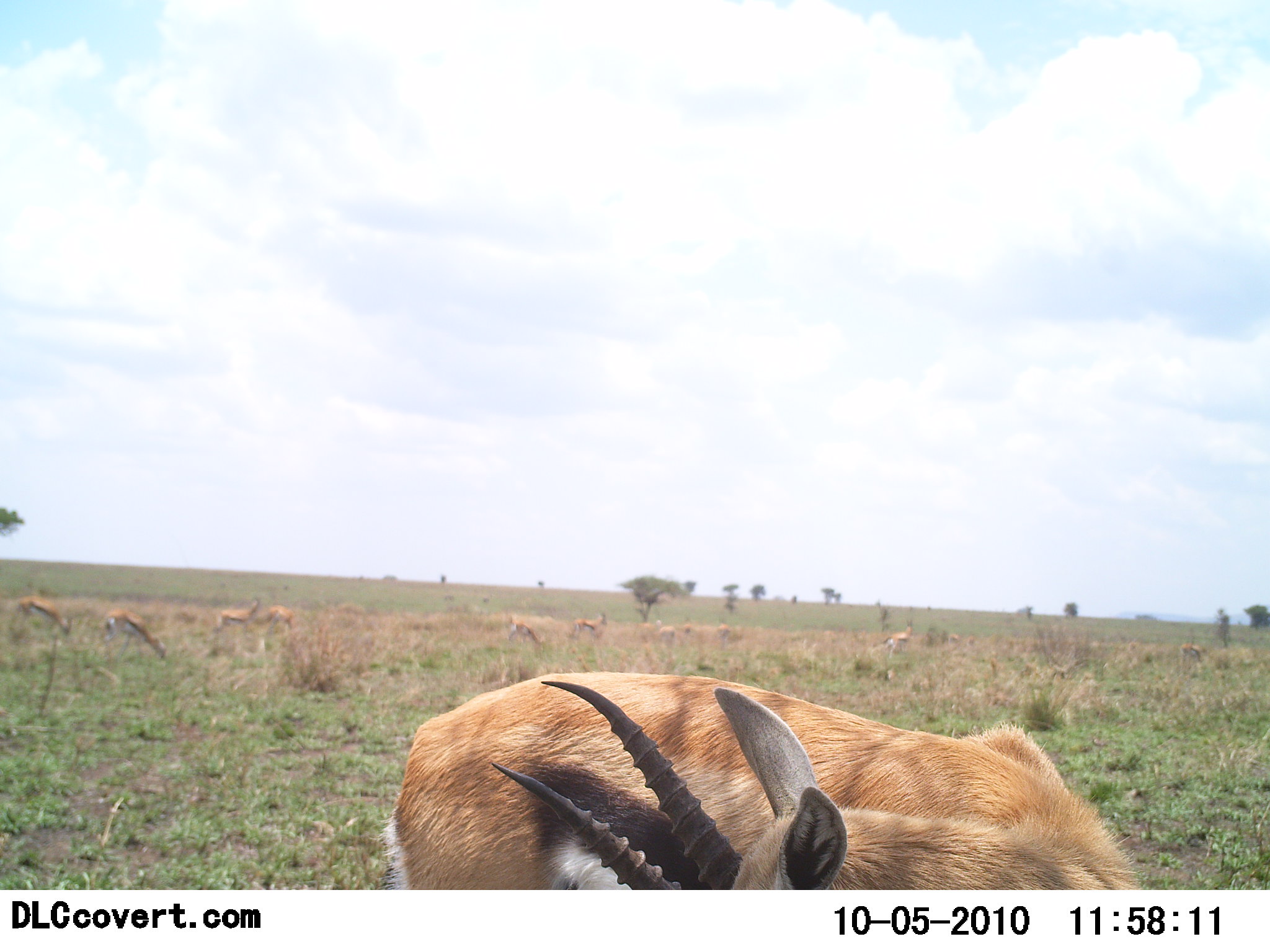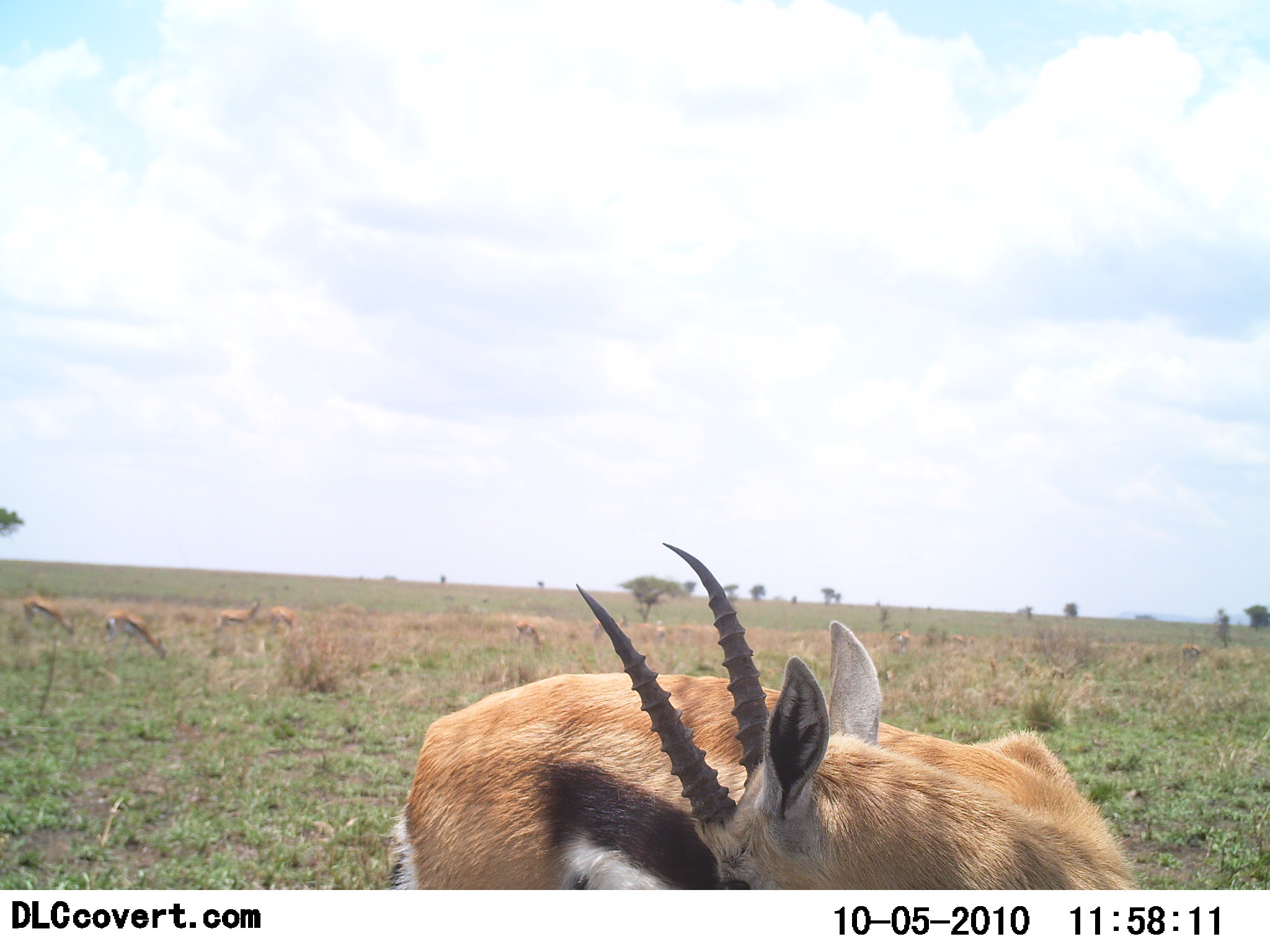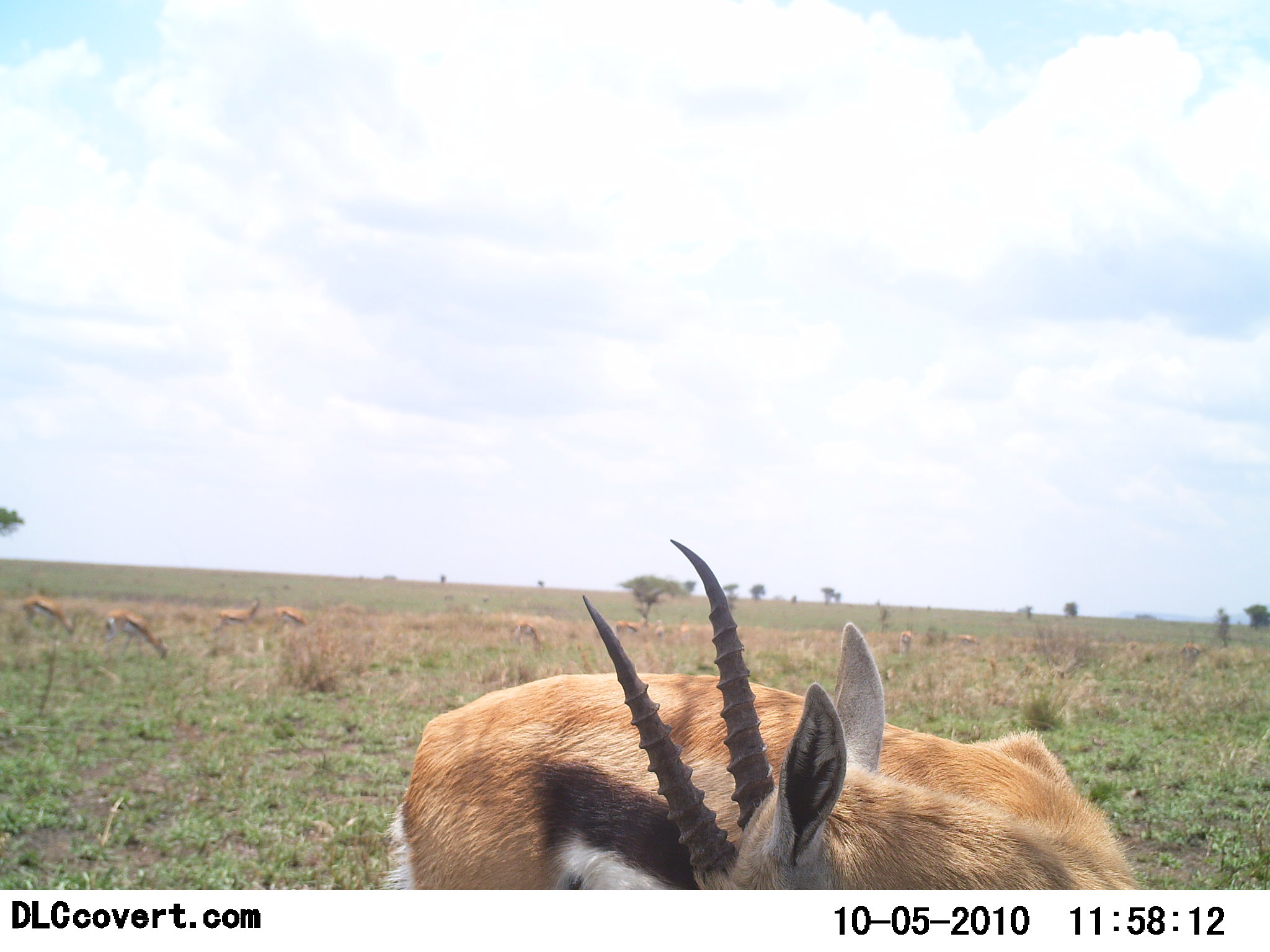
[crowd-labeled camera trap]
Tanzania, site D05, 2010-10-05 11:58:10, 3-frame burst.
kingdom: Animalia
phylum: Chordata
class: Mammalia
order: Artiodactyla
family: Bovidae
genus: Eudorcas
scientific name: Eudorcas thomsonii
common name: thomson's gazelle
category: gazellethomsons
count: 9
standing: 92%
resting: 8%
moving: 23%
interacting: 8%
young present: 0%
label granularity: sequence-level